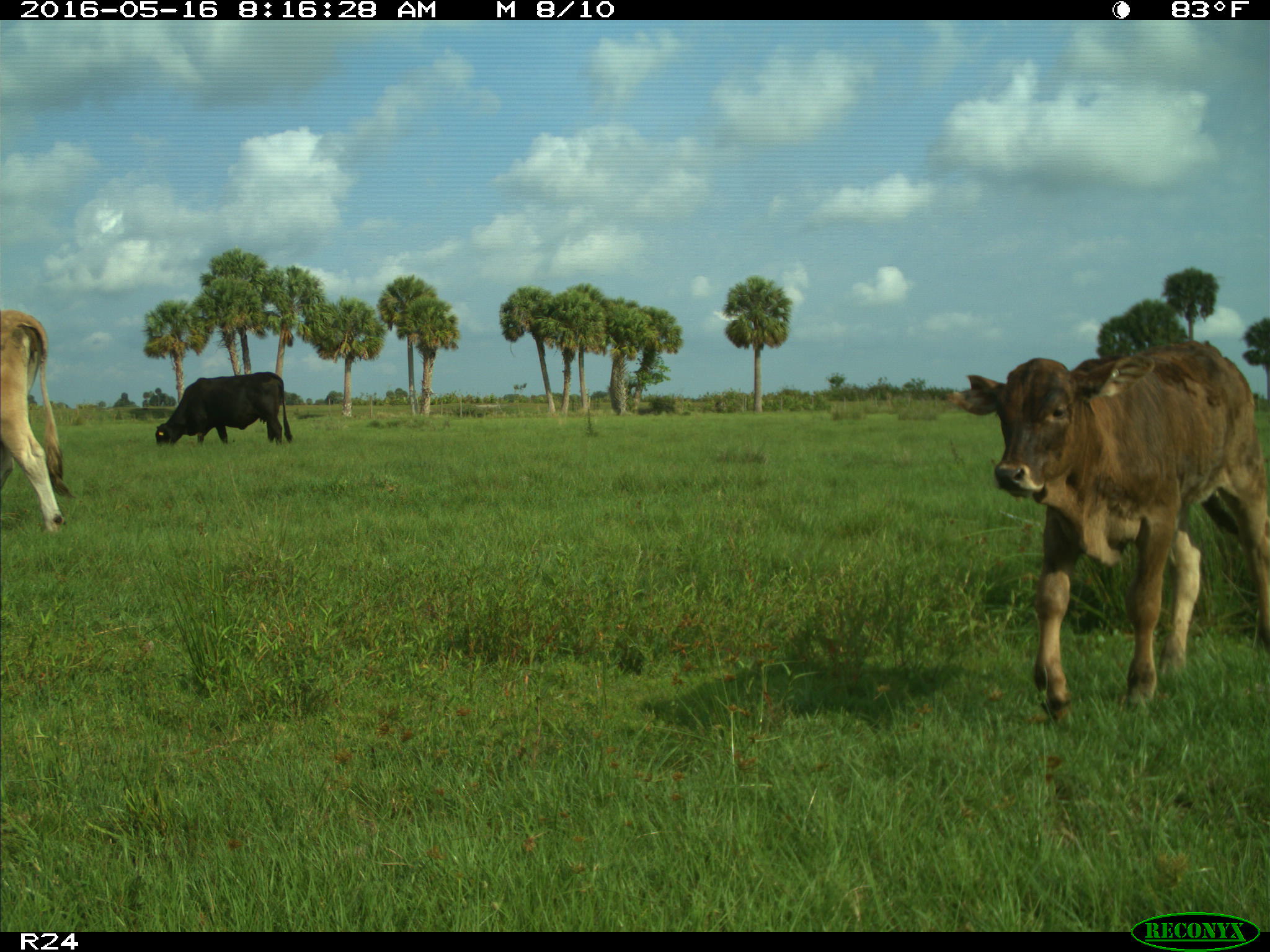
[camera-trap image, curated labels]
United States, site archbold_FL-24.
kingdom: Animalia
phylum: Chordata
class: Mammalia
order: Artiodactyla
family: Bovidae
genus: Bos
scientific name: Bos taurus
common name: domestic cow